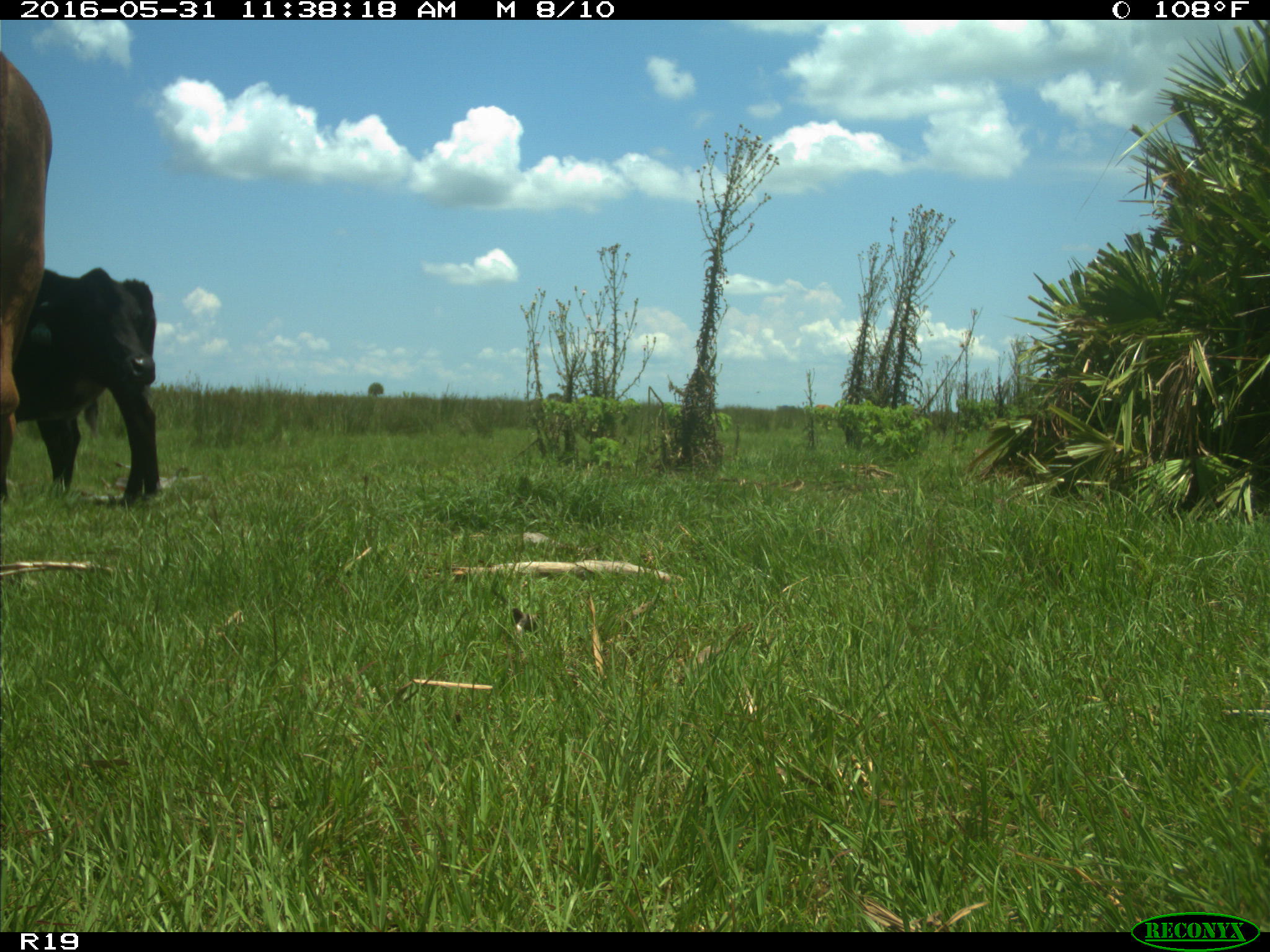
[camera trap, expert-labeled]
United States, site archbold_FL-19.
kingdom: Animalia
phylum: Chordata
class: Mammalia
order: Artiodactyla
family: Bovidae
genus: Bos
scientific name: Bos taurus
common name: domestic cow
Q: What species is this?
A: Bos taurus (domestic cow).